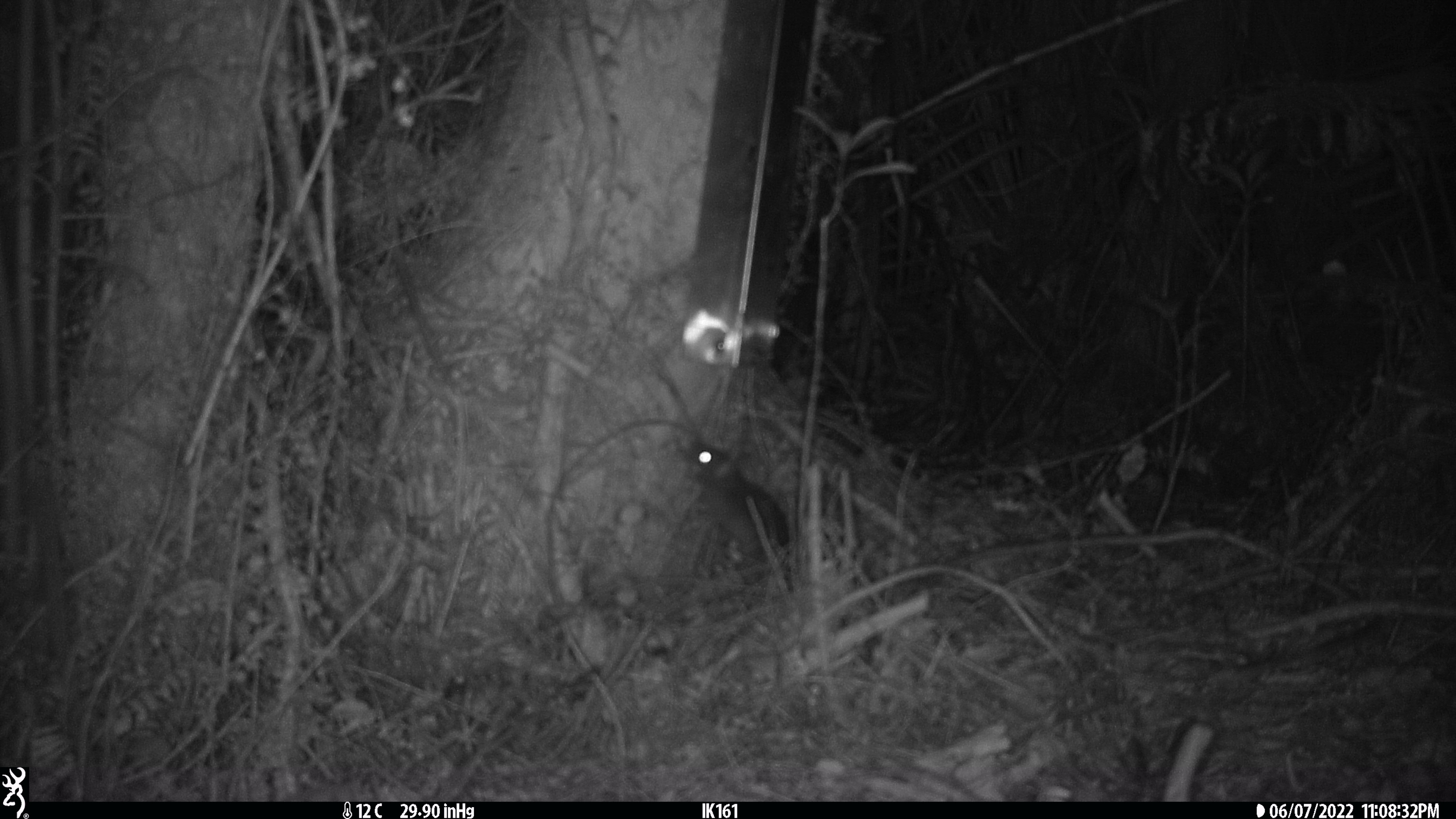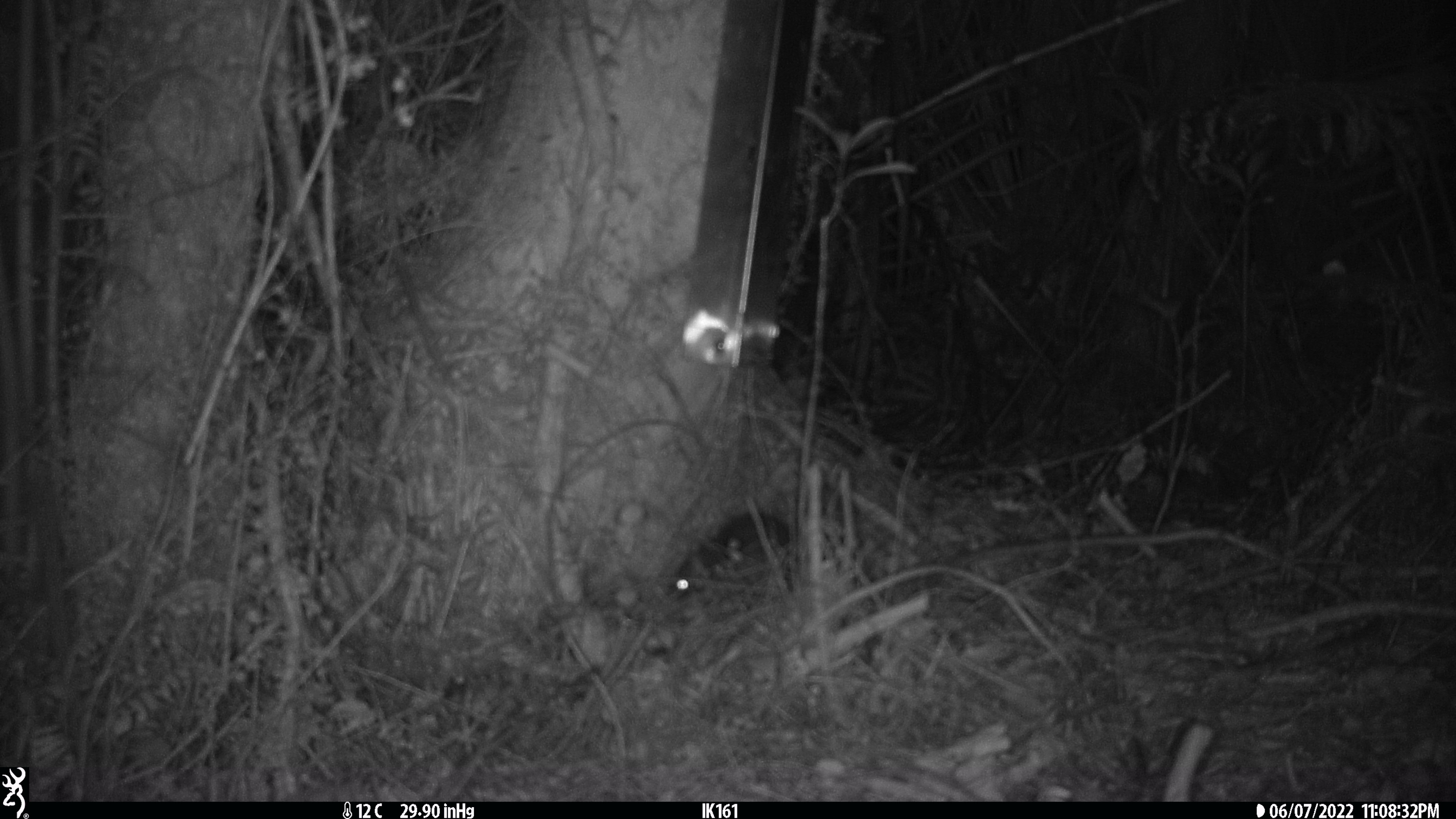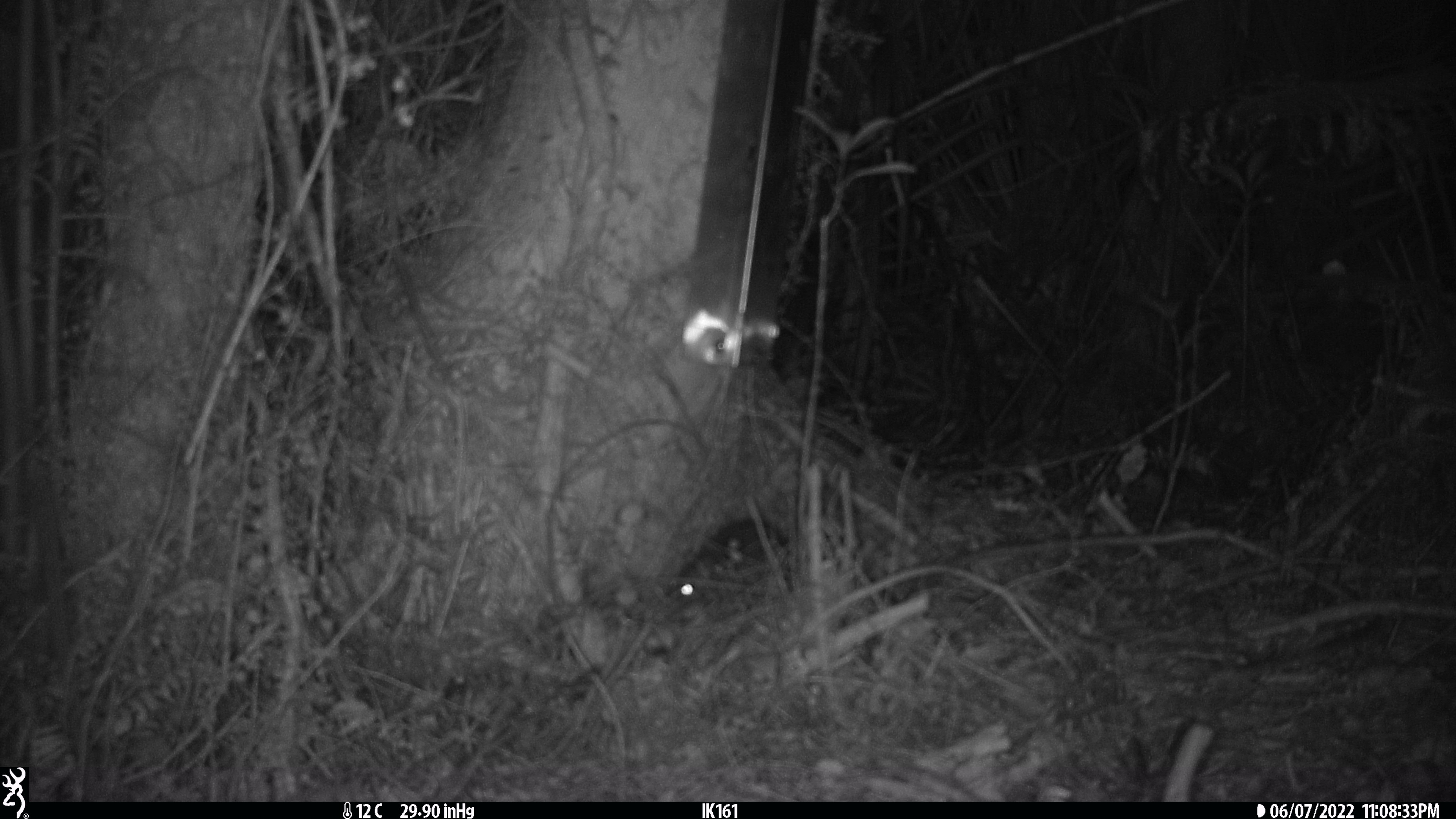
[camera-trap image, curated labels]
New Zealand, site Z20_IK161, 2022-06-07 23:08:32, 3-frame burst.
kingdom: Animalia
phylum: Chordata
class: Mammalia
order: Rodentia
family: Muridae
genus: Rattus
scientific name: Rattus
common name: rat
Rat (Rattus).